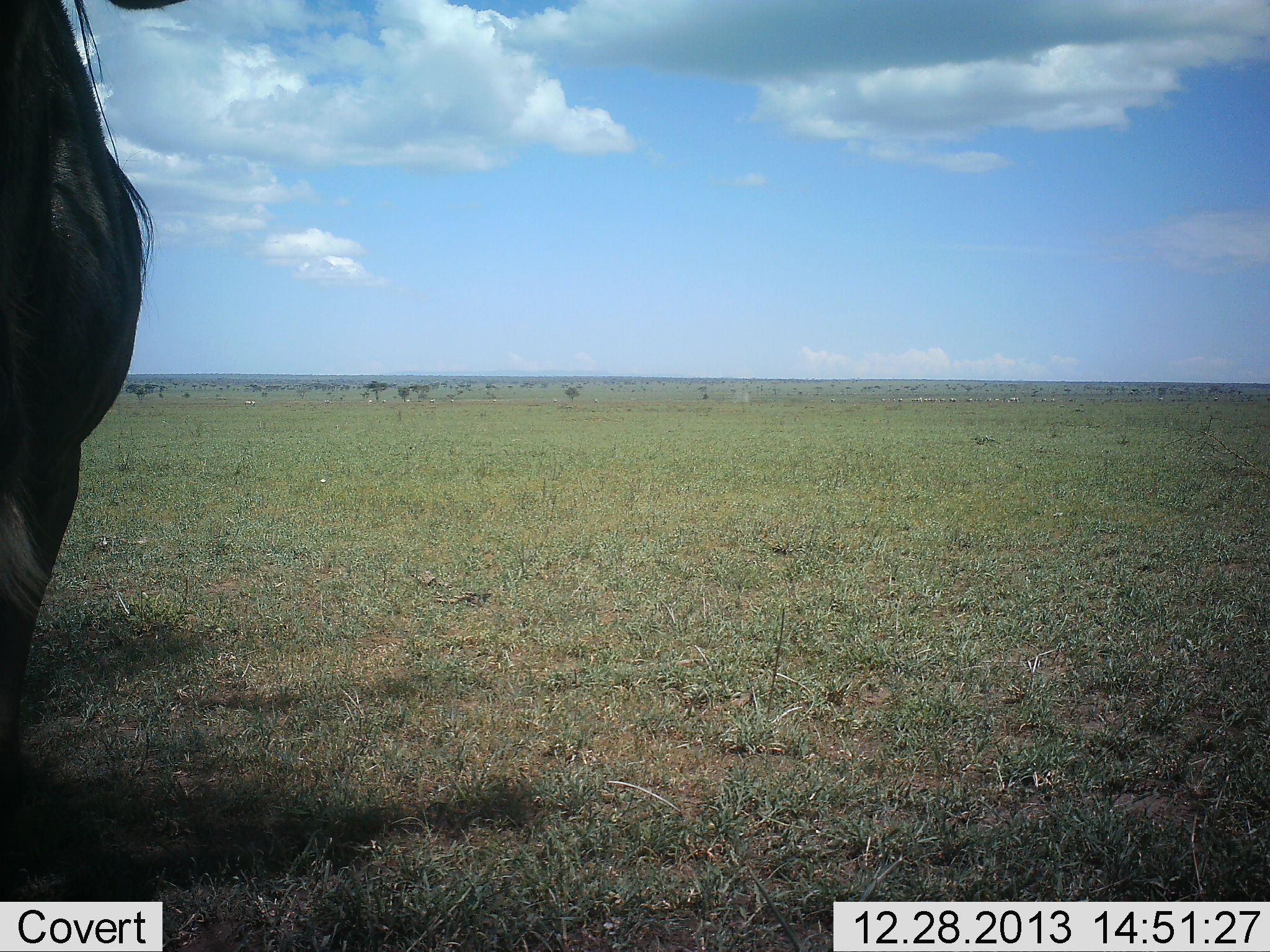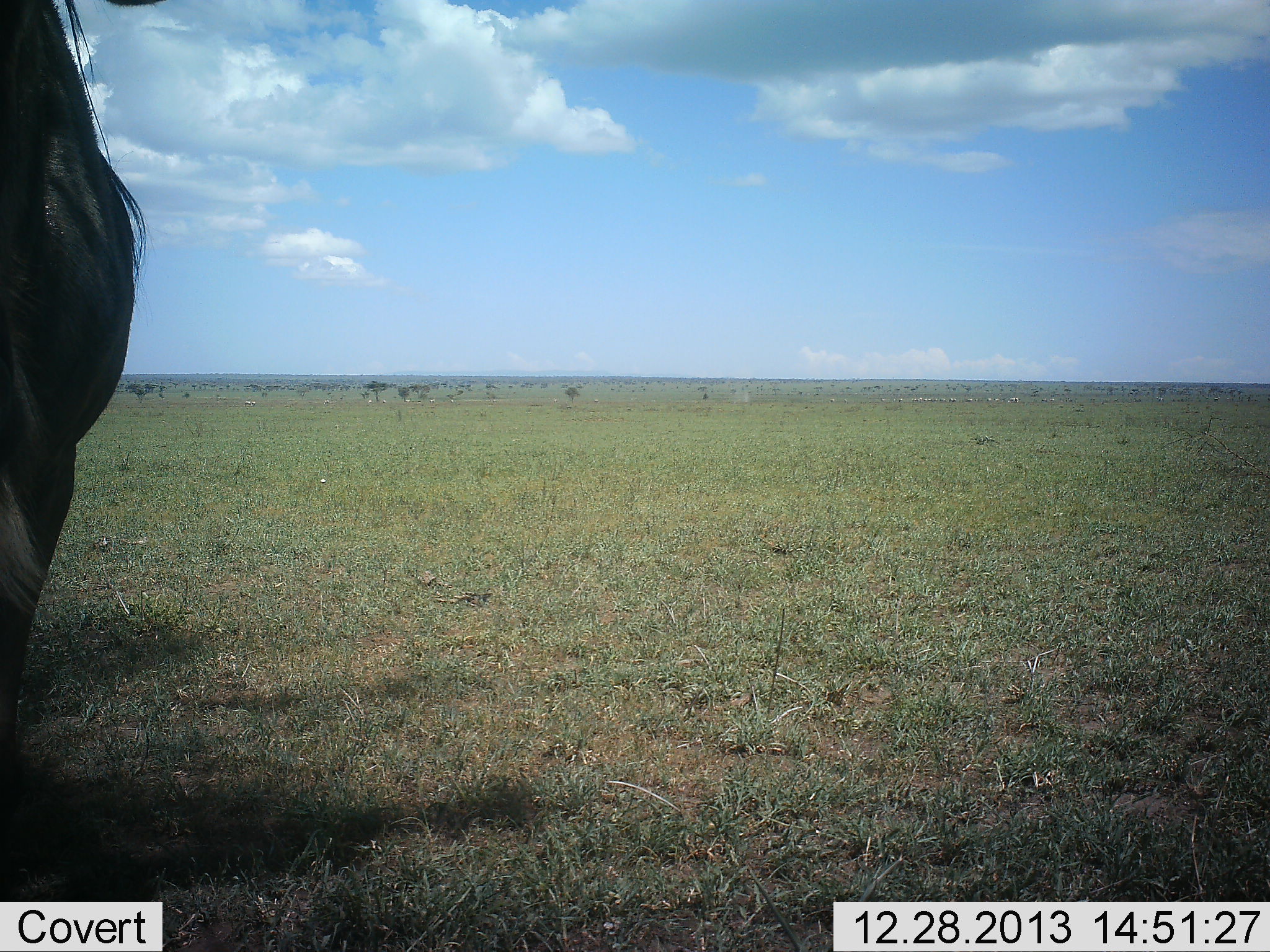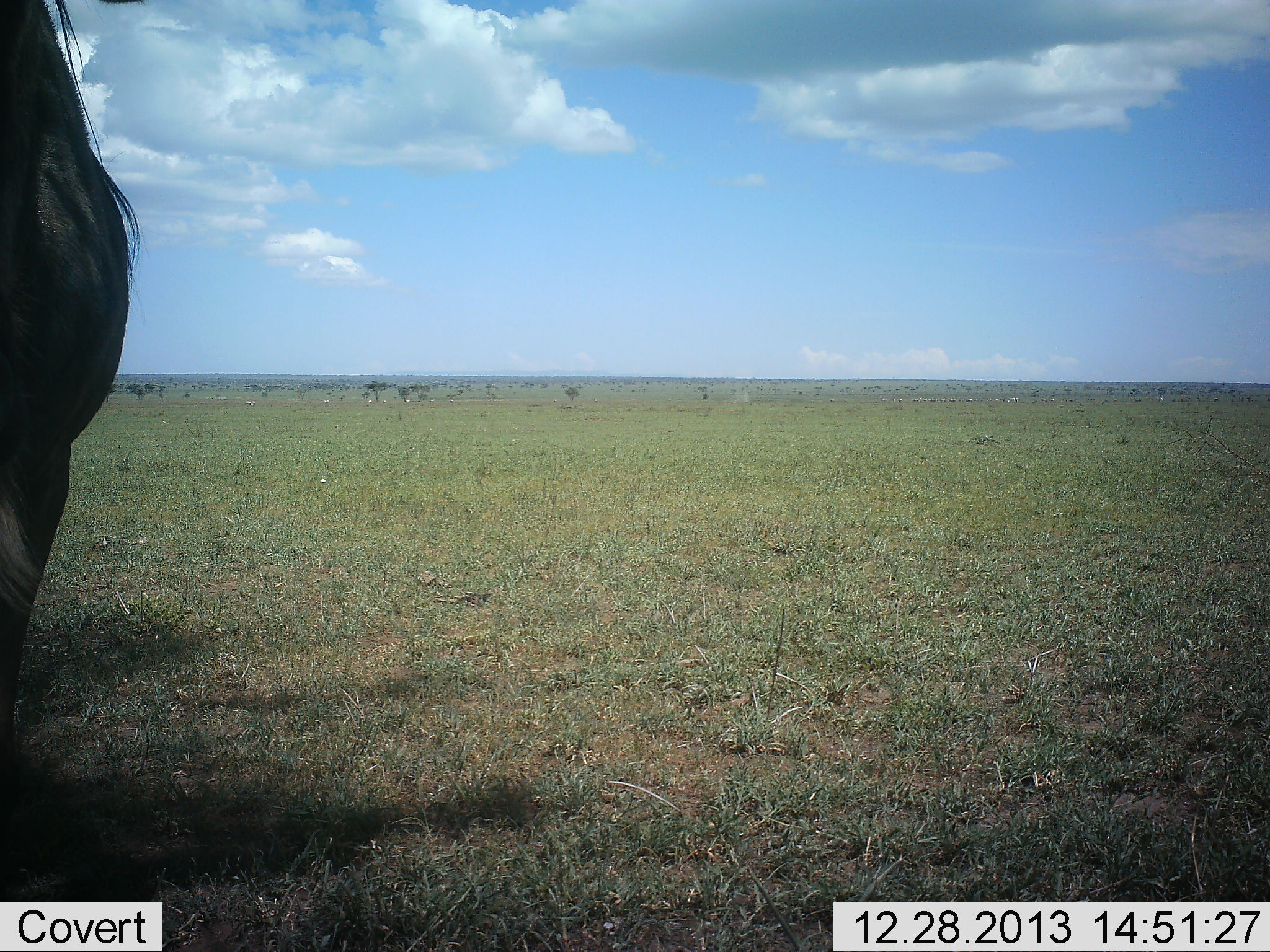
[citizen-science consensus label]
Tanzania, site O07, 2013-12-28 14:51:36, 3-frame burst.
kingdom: Animalia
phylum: Chordata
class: Mammalia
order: Artiodactyla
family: Bovidae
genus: Connochaetes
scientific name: Connochaetes taurinus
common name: blue wildebeest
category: wildebeest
Wildebeest (blue wildebeest) (Connochaetes taurinus), count 1. Behavior (volunteer vote fractions): standing 90%, resting 0%, moving 0%, interacting 0%. Young present (vote fraction): 0%. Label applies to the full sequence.